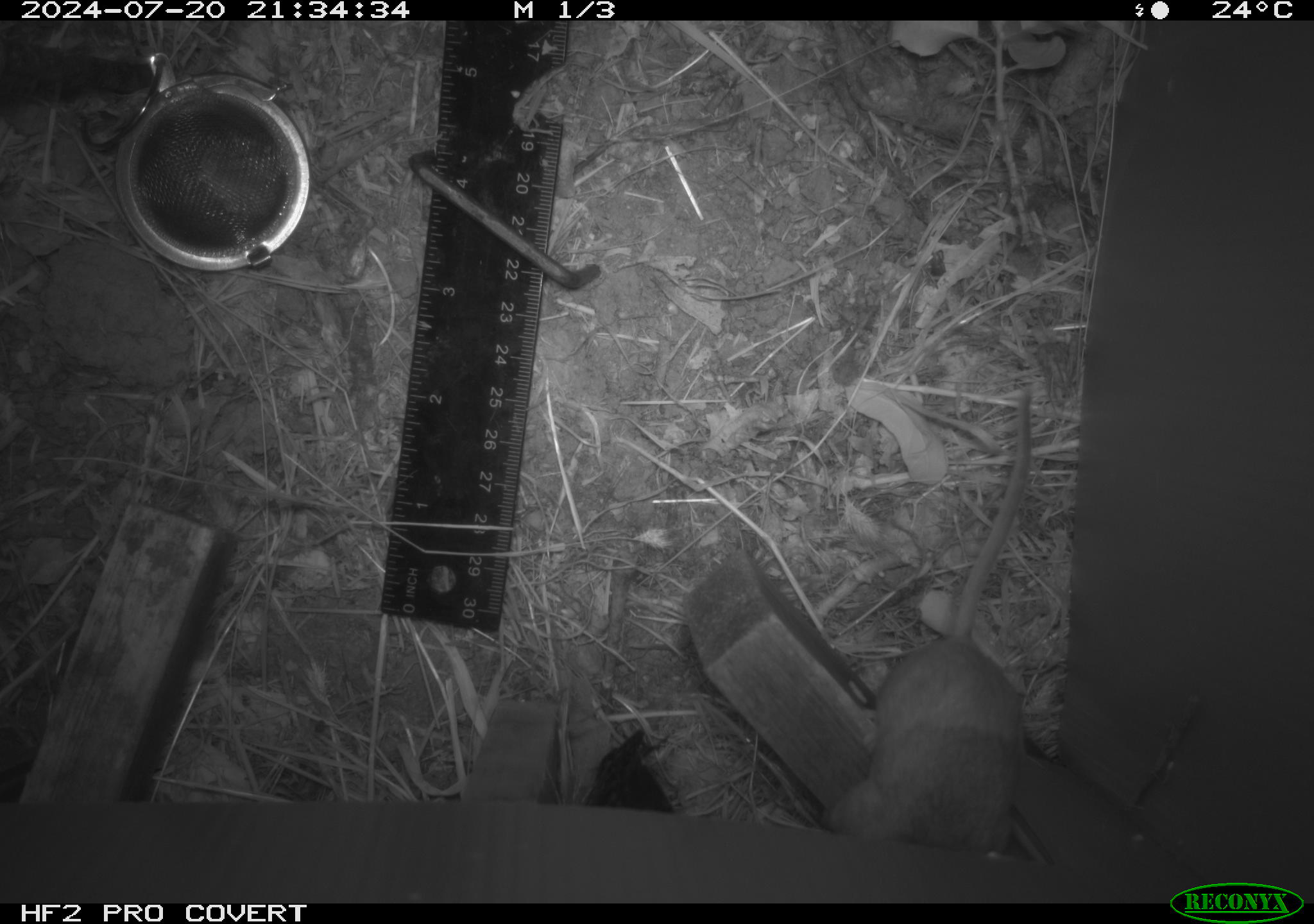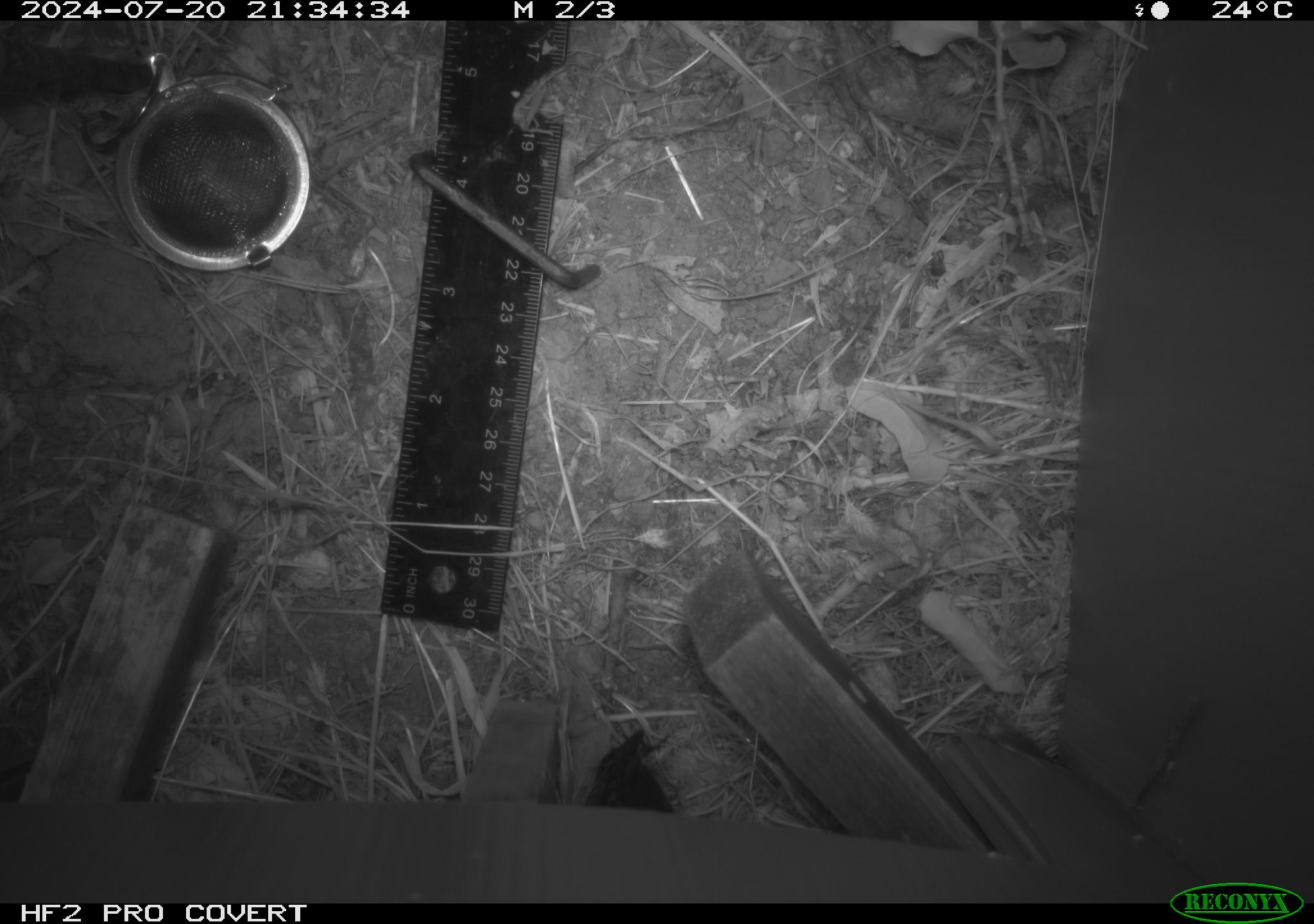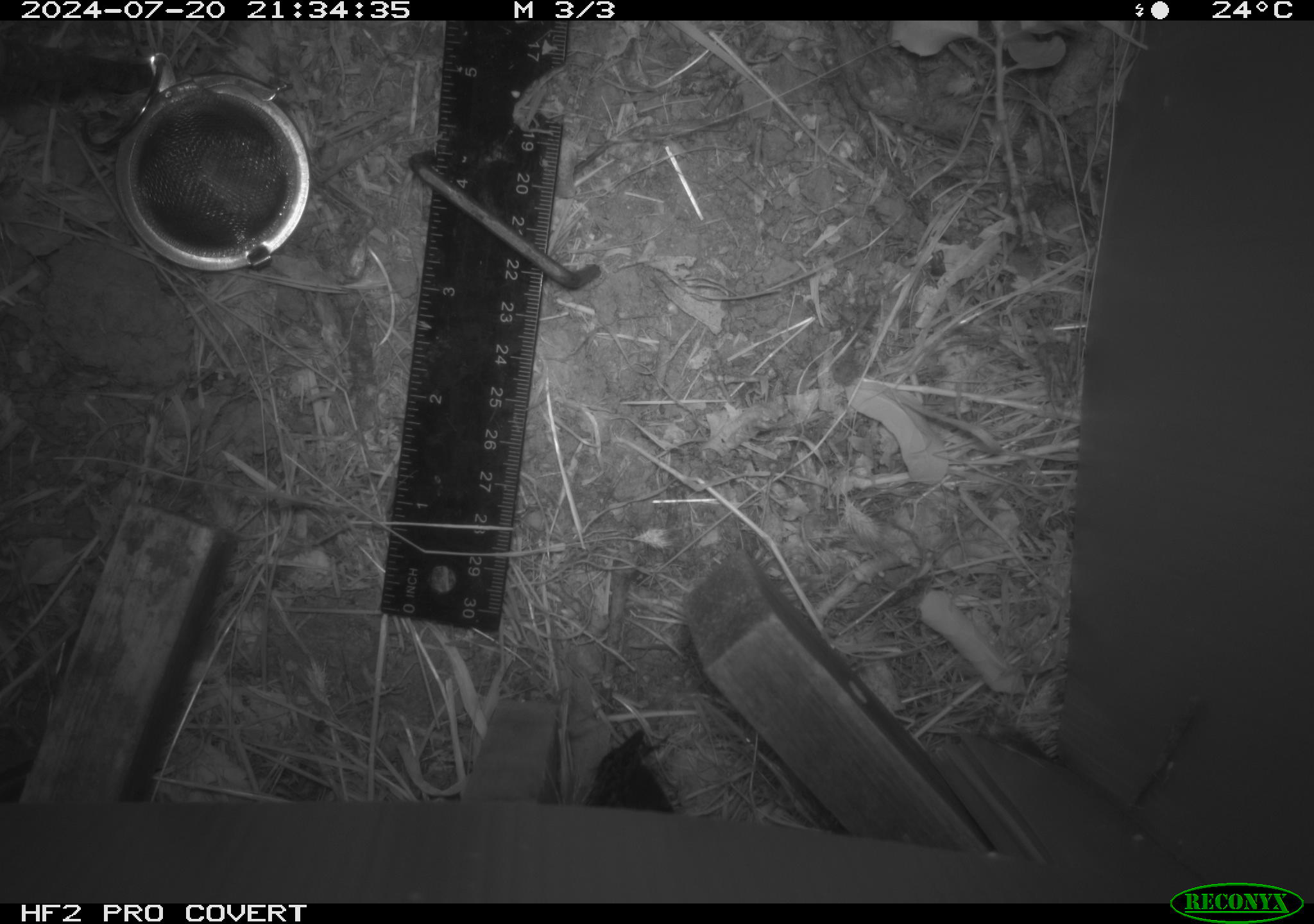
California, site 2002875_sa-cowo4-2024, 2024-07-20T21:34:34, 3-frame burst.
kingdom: Animalia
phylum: Chordata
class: Mammalia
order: Rodentia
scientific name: Rodentia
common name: rodent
Rodent (Rodentia).